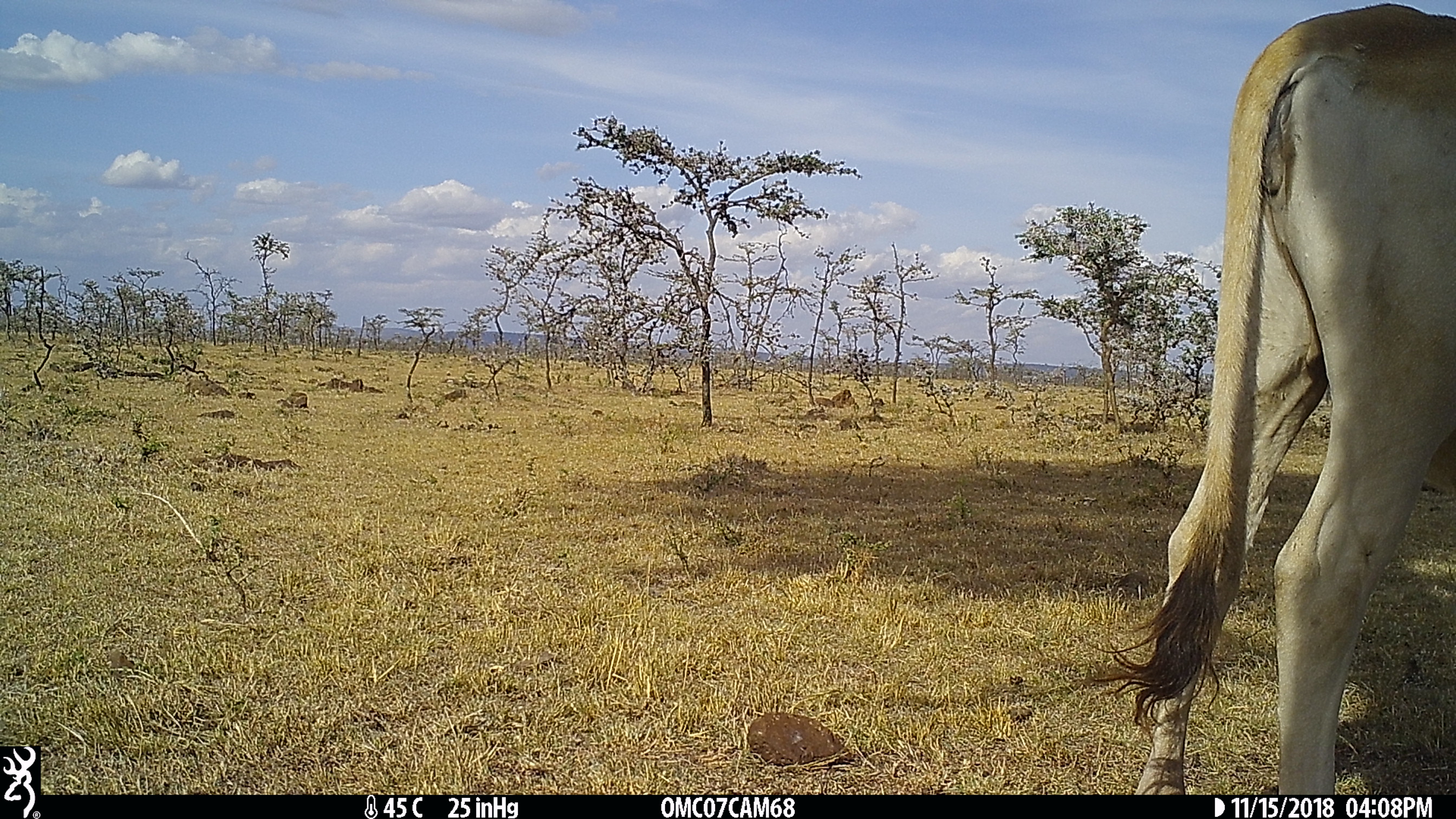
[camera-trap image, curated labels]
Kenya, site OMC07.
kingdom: Animalia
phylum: Chordata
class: Mammalia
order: Artiodactyla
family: Bovidae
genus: Bos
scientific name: Bos taurus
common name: cattle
Cattle (Bos taurus).